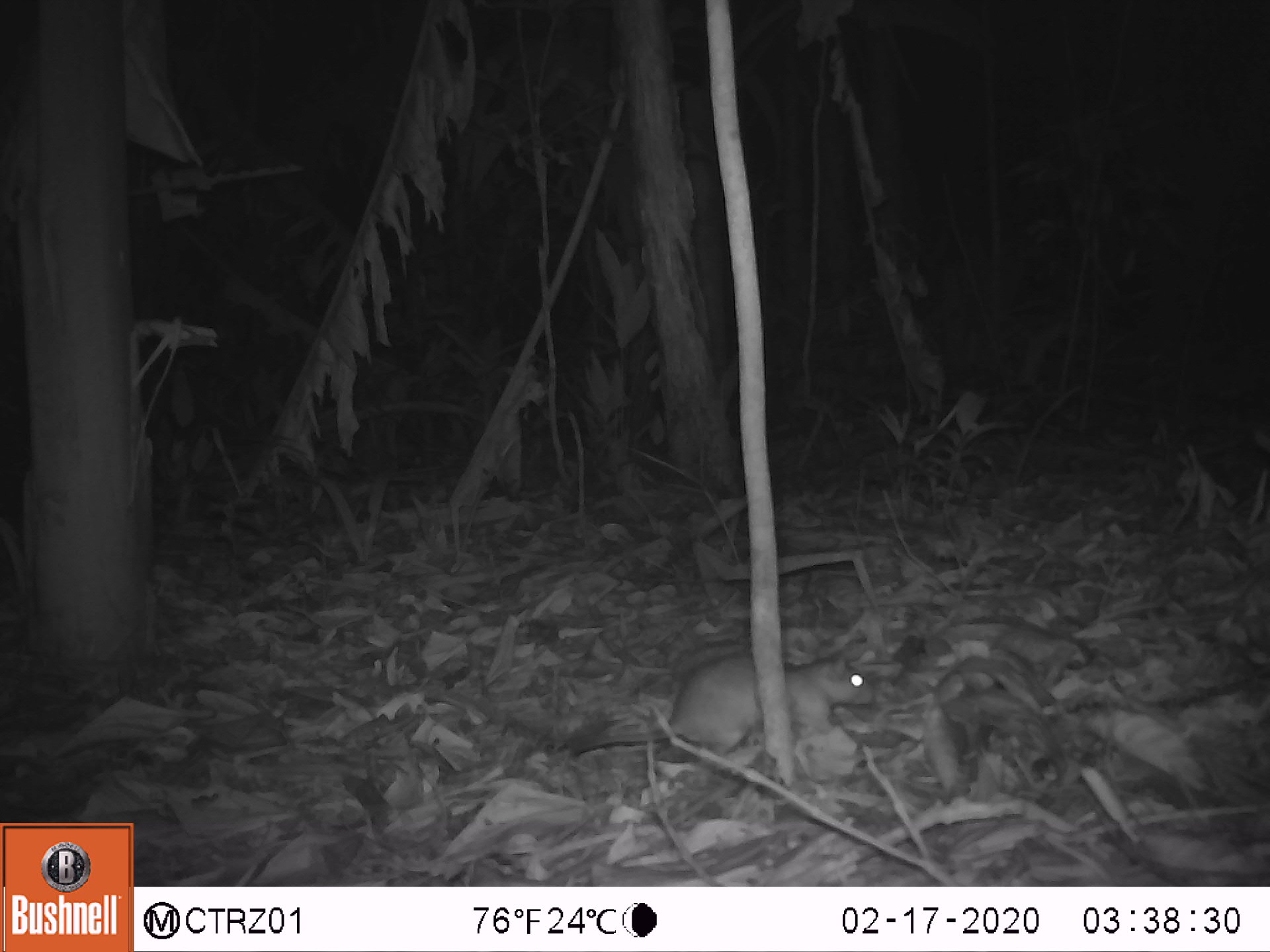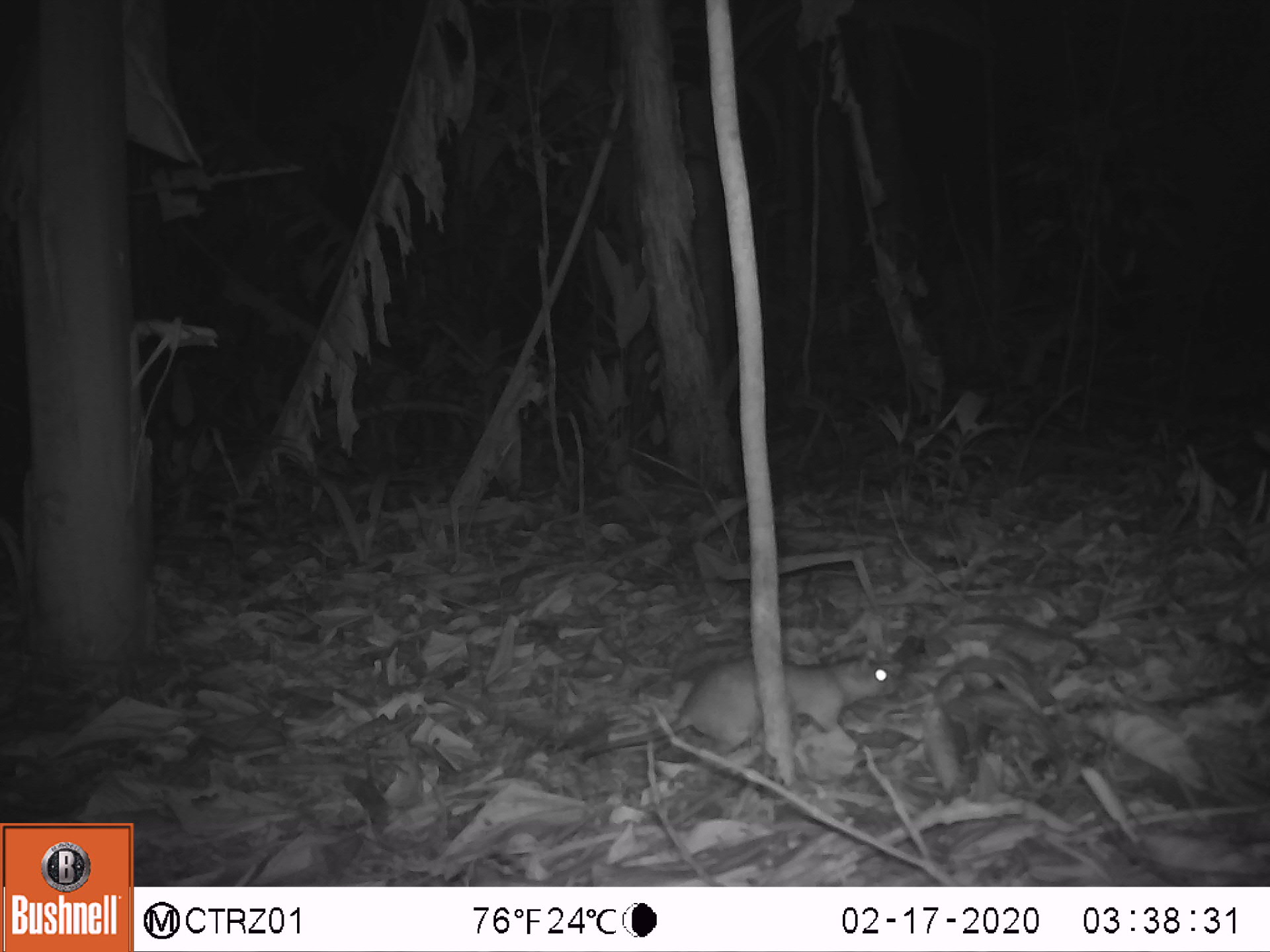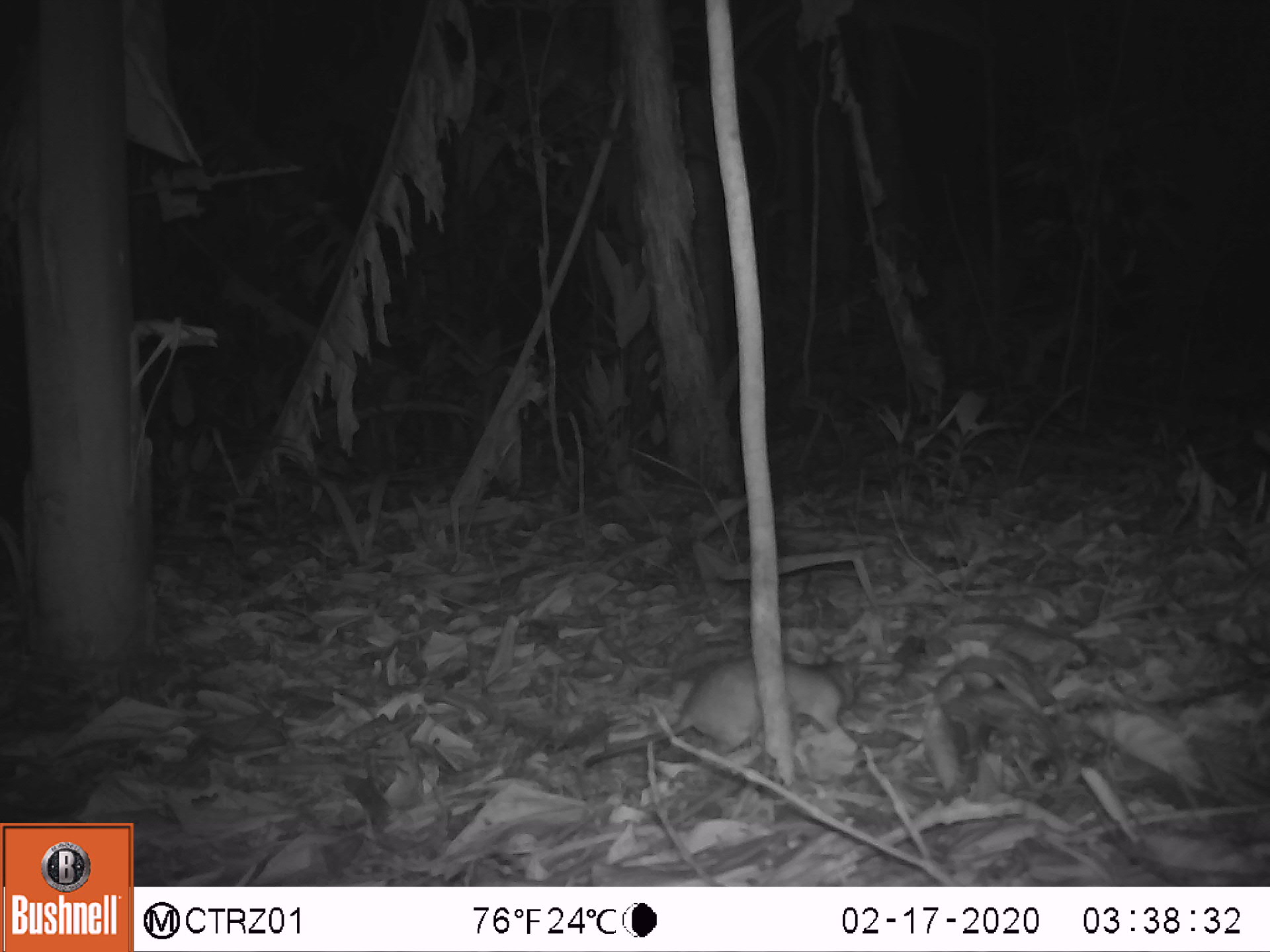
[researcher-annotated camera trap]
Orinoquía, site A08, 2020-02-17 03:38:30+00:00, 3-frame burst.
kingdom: Animalia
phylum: Chordata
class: Mammalia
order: Rodentia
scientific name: Rodentia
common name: rodent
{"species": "rodent (Rodentia)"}